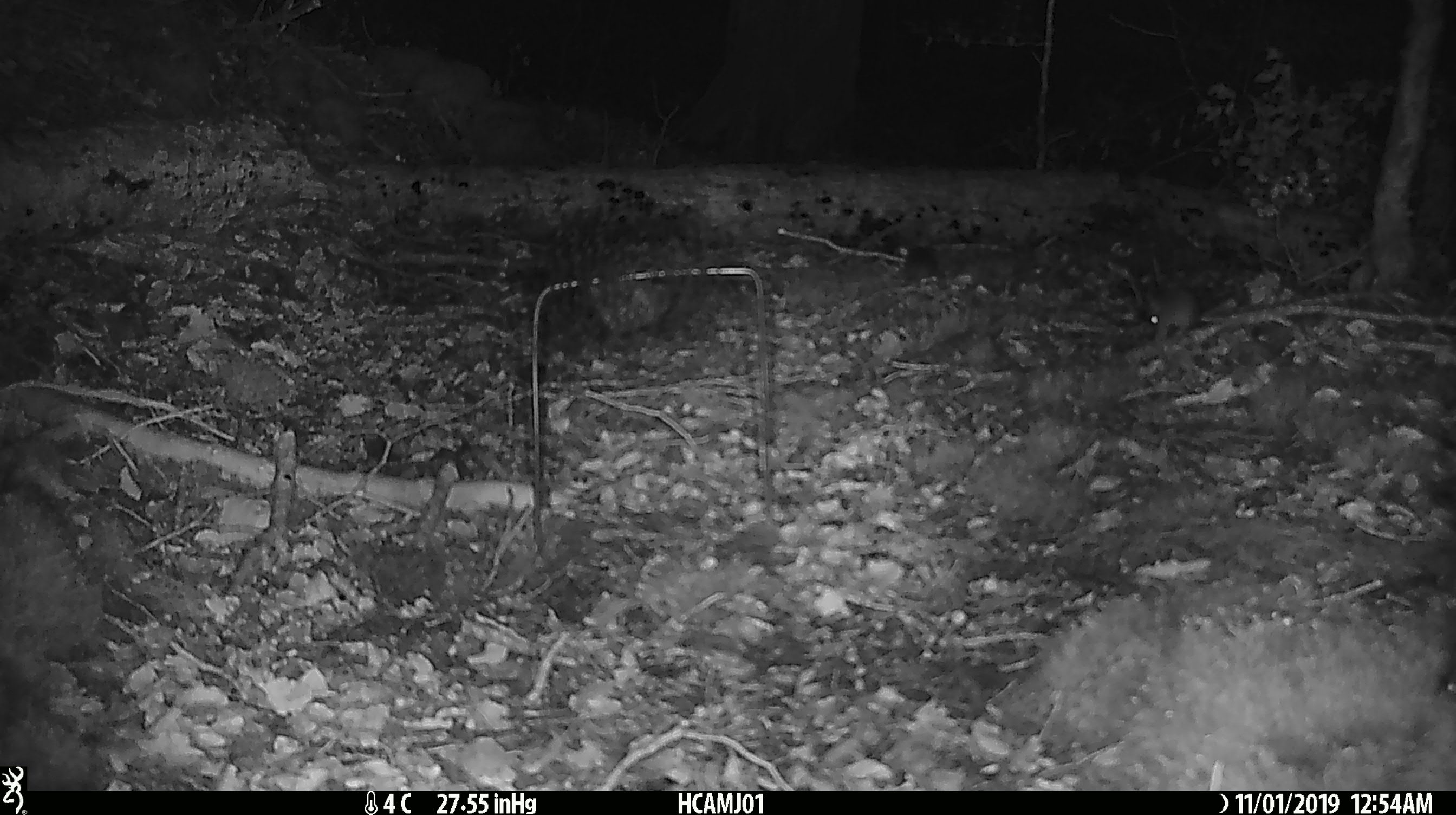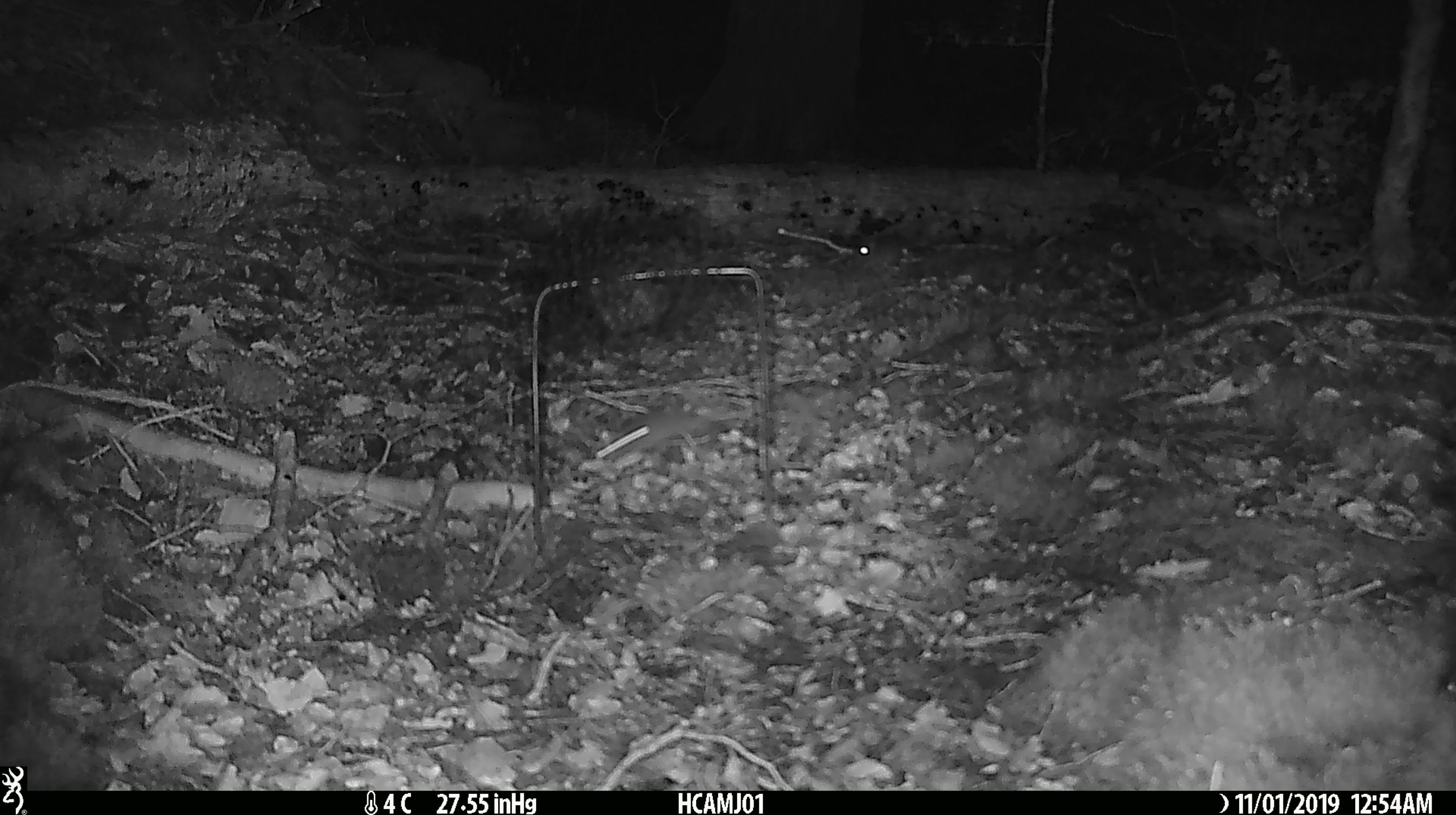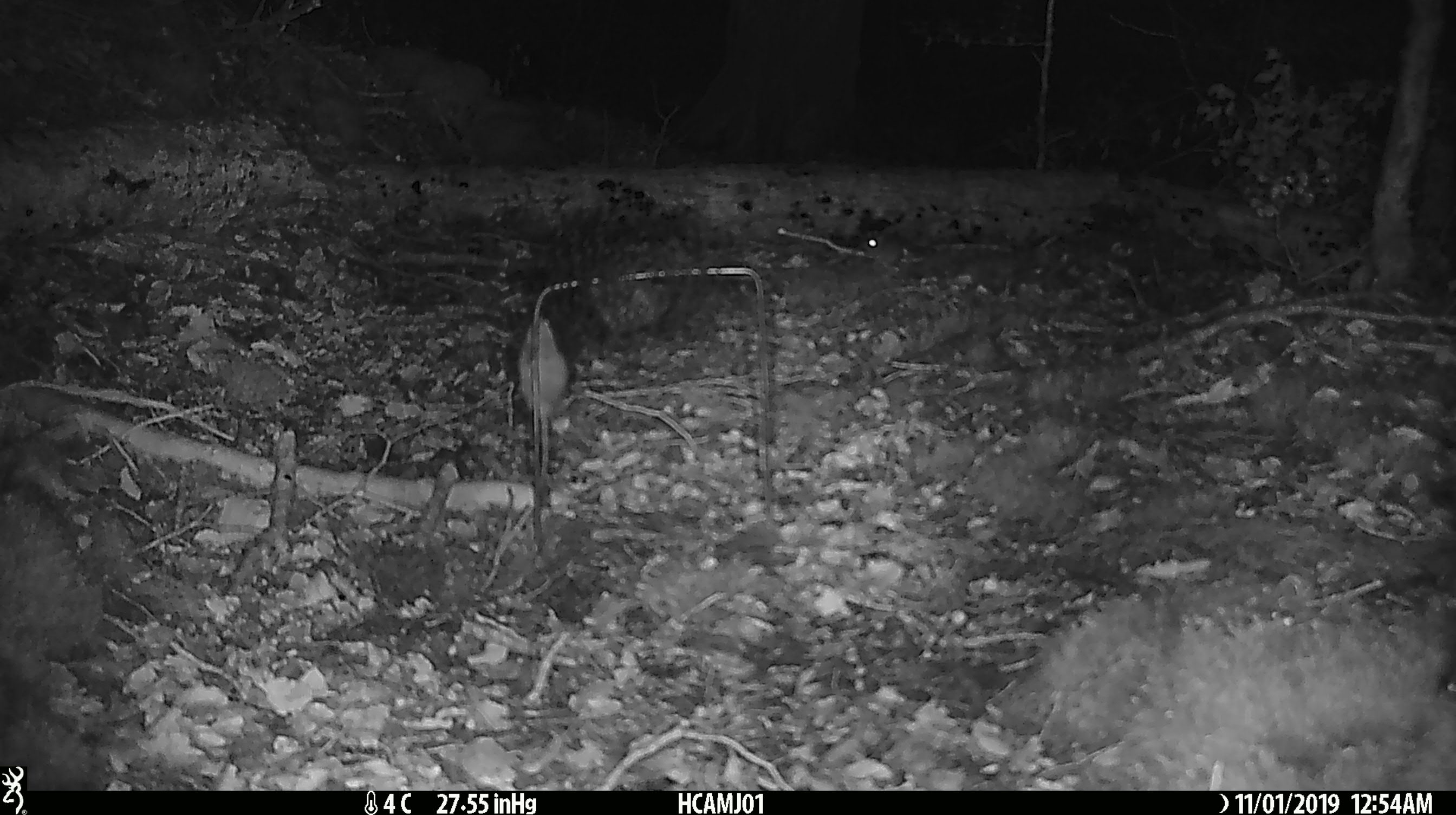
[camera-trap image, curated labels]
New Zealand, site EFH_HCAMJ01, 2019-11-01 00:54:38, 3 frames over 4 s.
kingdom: Animalia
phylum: Chordata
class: Mammalia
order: Rodentia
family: Muridae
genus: Mus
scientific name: Mus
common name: mouse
Mouse (Mus).